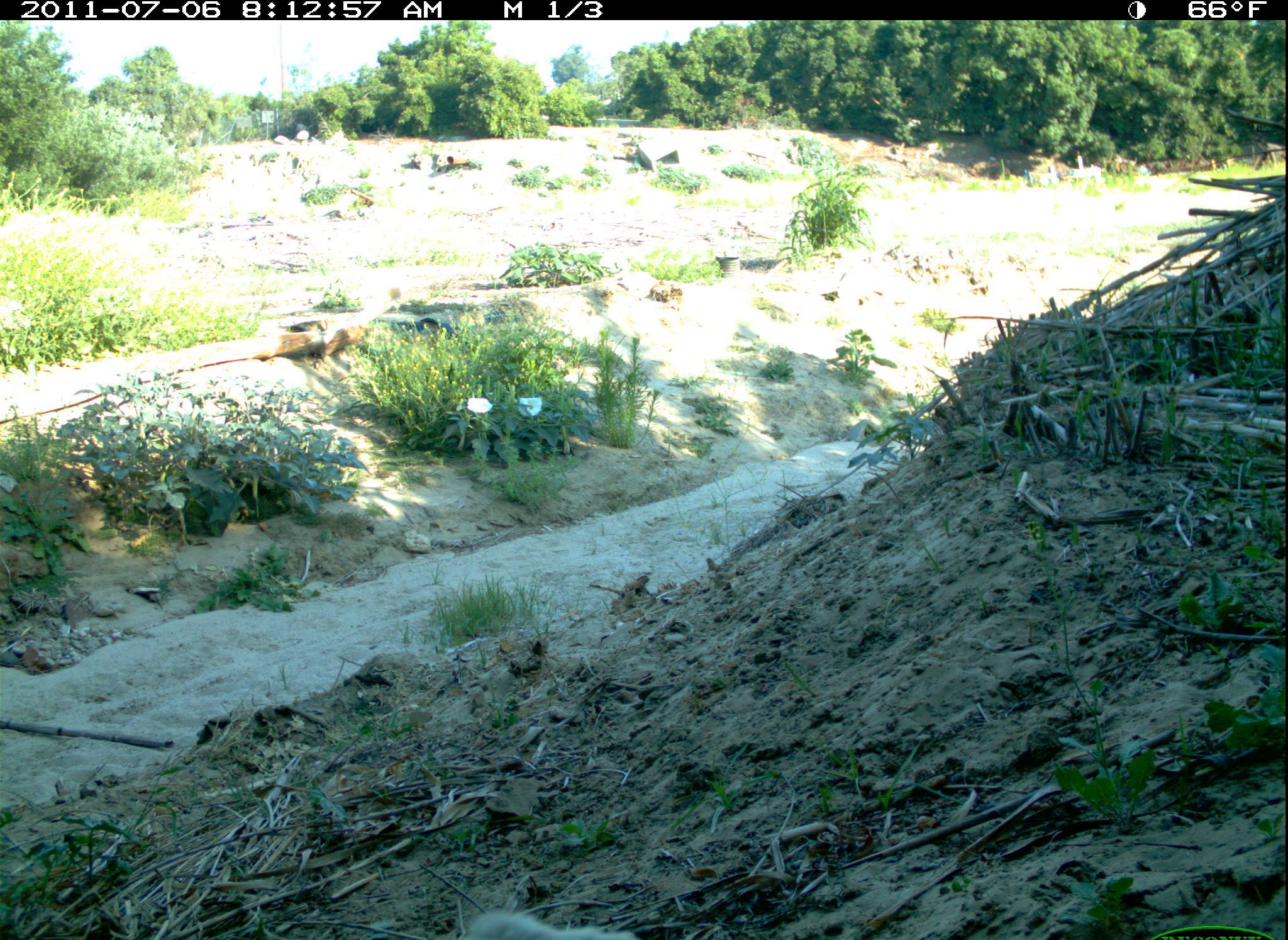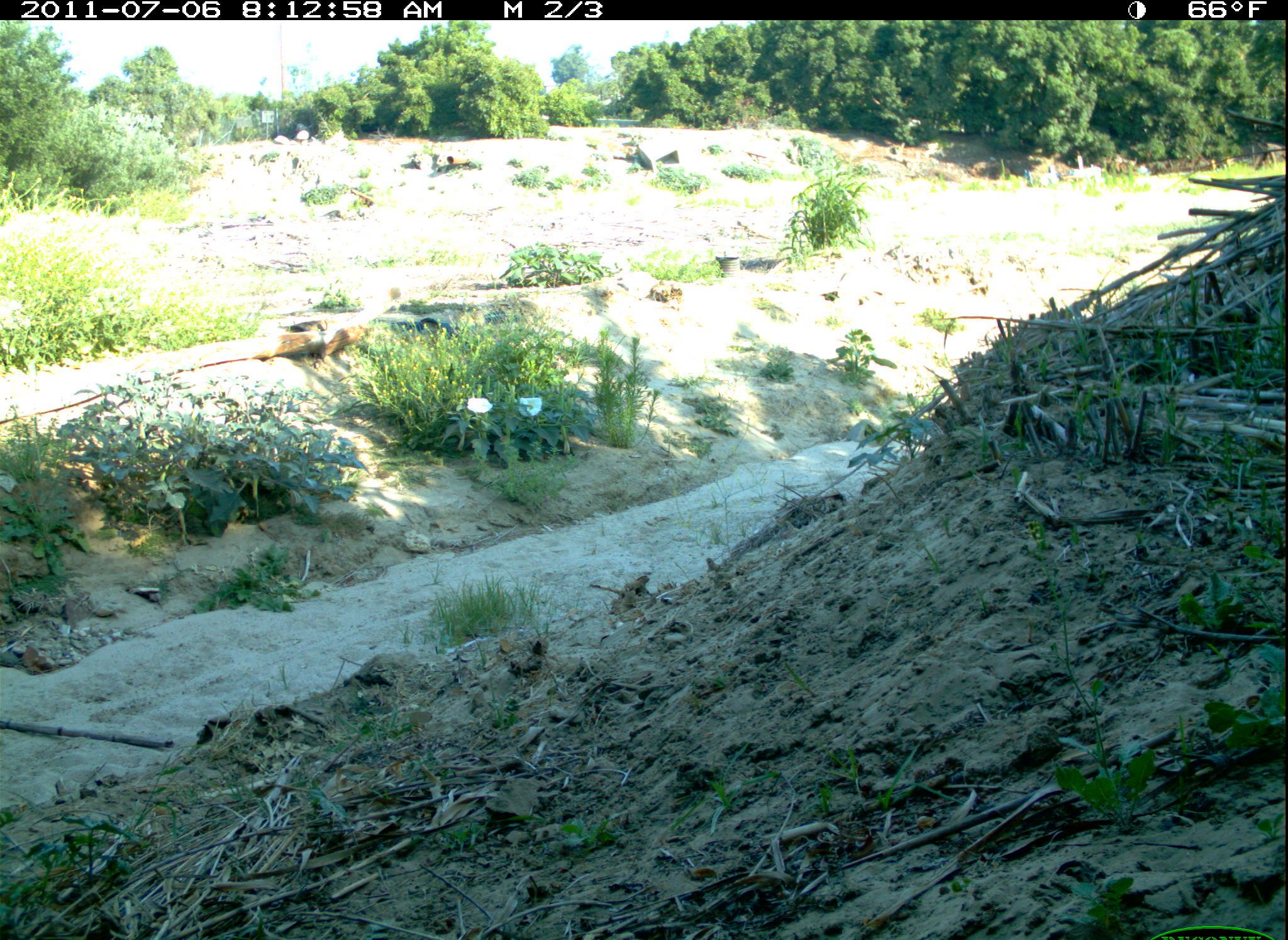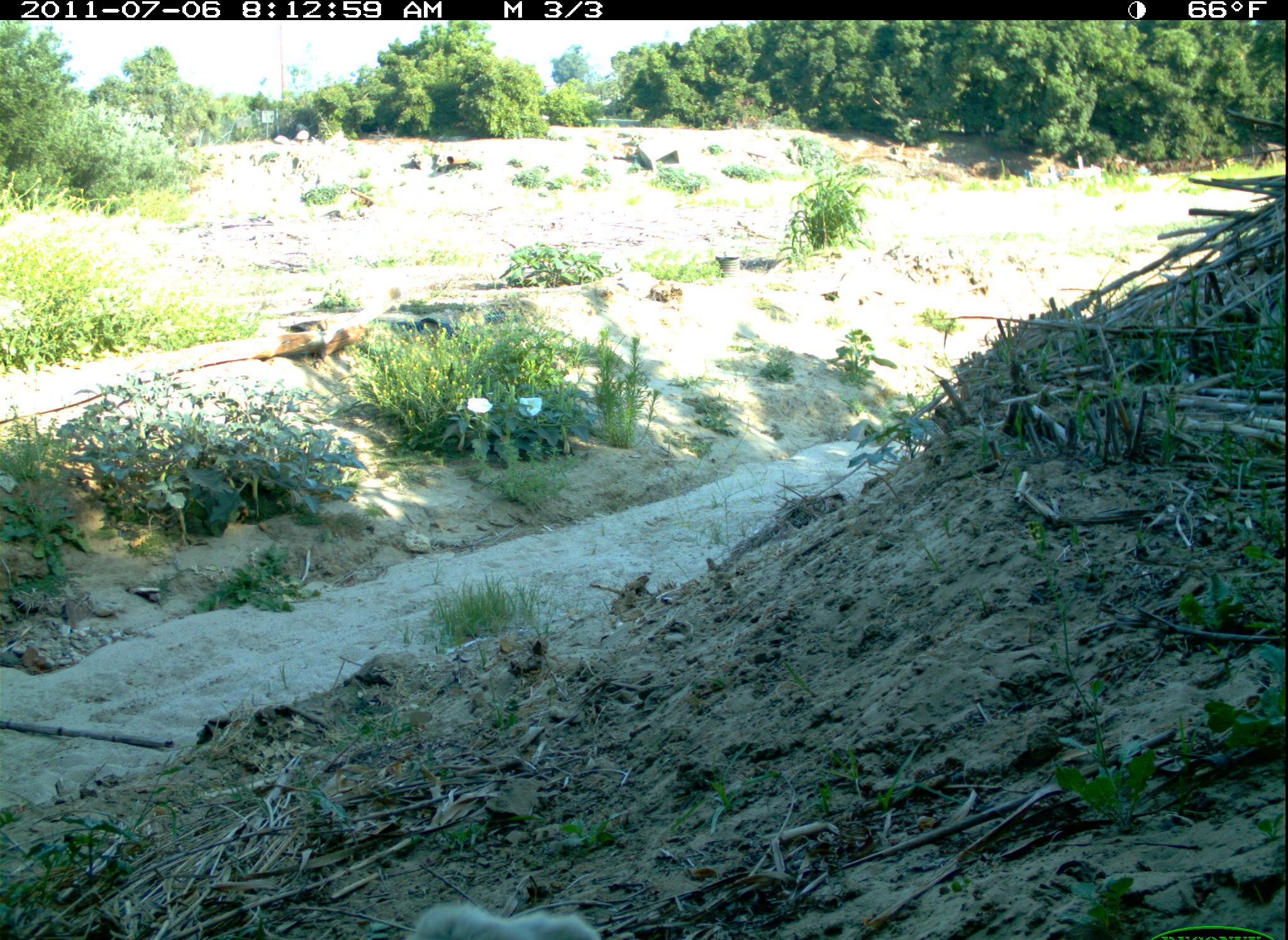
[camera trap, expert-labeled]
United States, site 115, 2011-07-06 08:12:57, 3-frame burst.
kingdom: Animalia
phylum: Chordata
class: Mammalia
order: Carnivora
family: Canidae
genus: Canis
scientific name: Canis familiaris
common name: domestic dog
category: dog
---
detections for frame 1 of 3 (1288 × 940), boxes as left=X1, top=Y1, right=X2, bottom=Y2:
dog: left=448, top=905, right=654, bottom=940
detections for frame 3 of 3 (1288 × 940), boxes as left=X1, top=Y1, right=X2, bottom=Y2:
dog: left=362, top=878, right=625, bottom=937